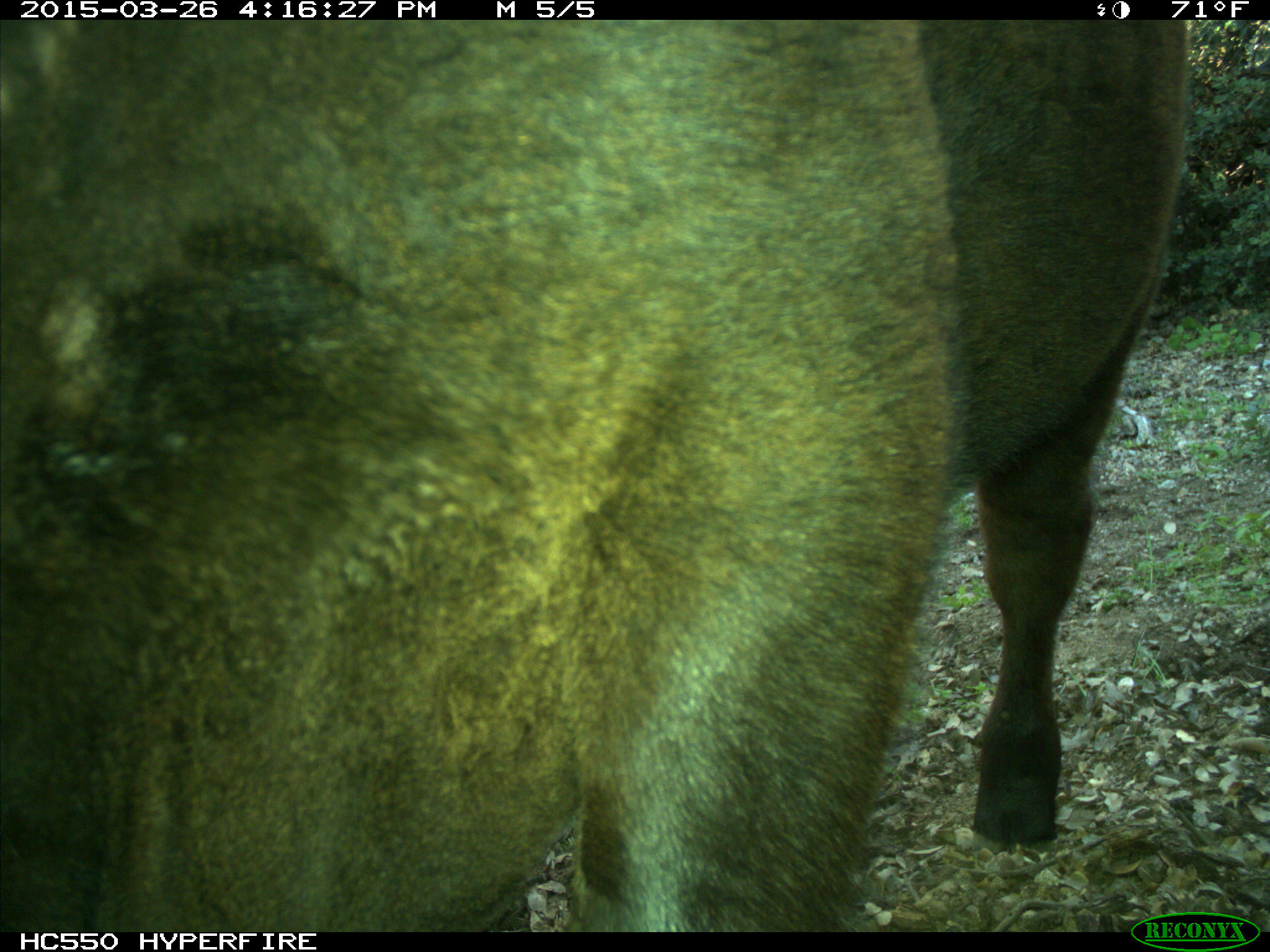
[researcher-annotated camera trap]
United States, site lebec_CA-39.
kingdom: Animalia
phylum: Chordata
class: Mammalia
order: Artiodactyla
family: Bovidae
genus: Bos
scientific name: Bos taurus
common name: domestic cow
Bos taurus (domestic cow).